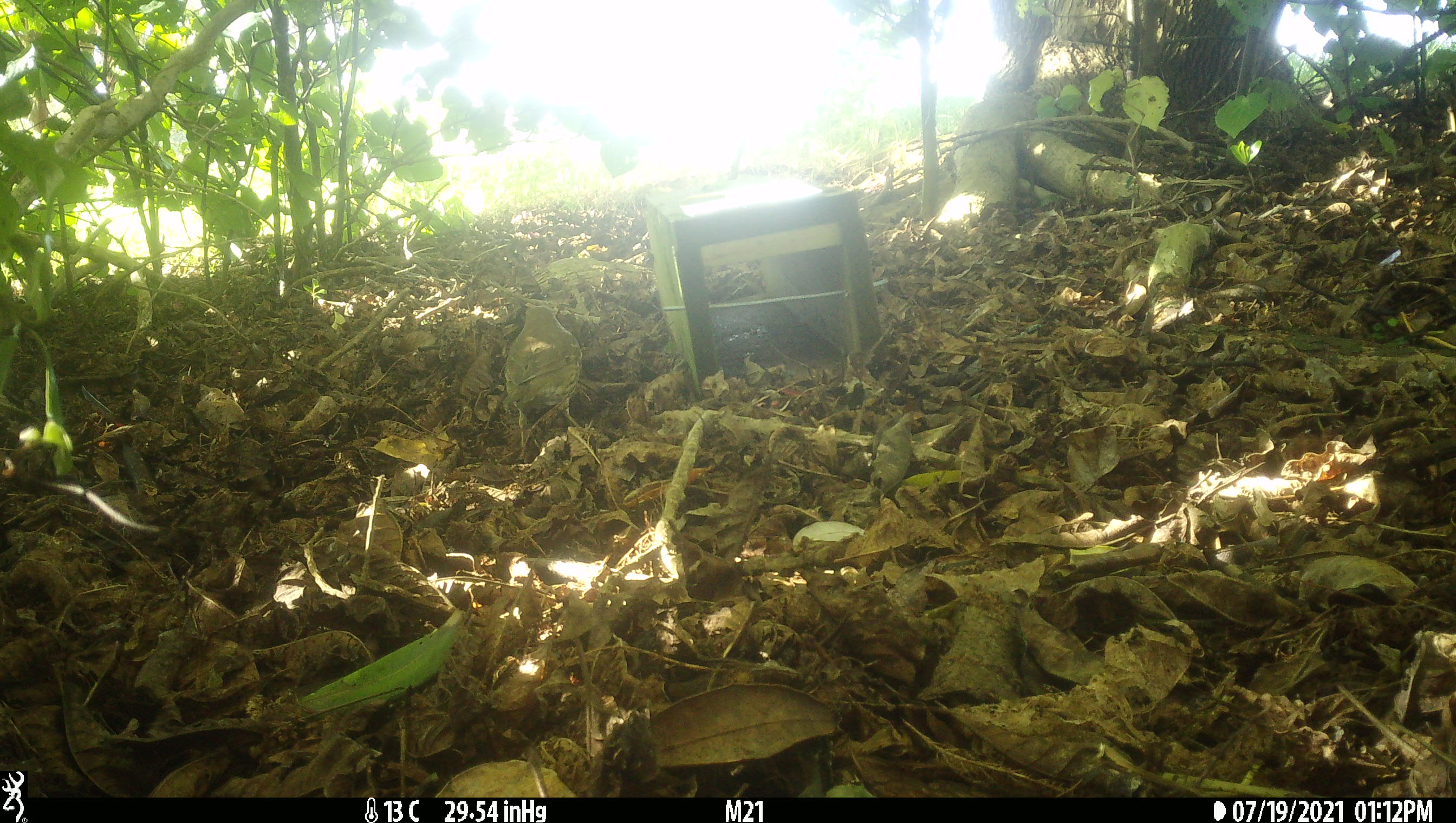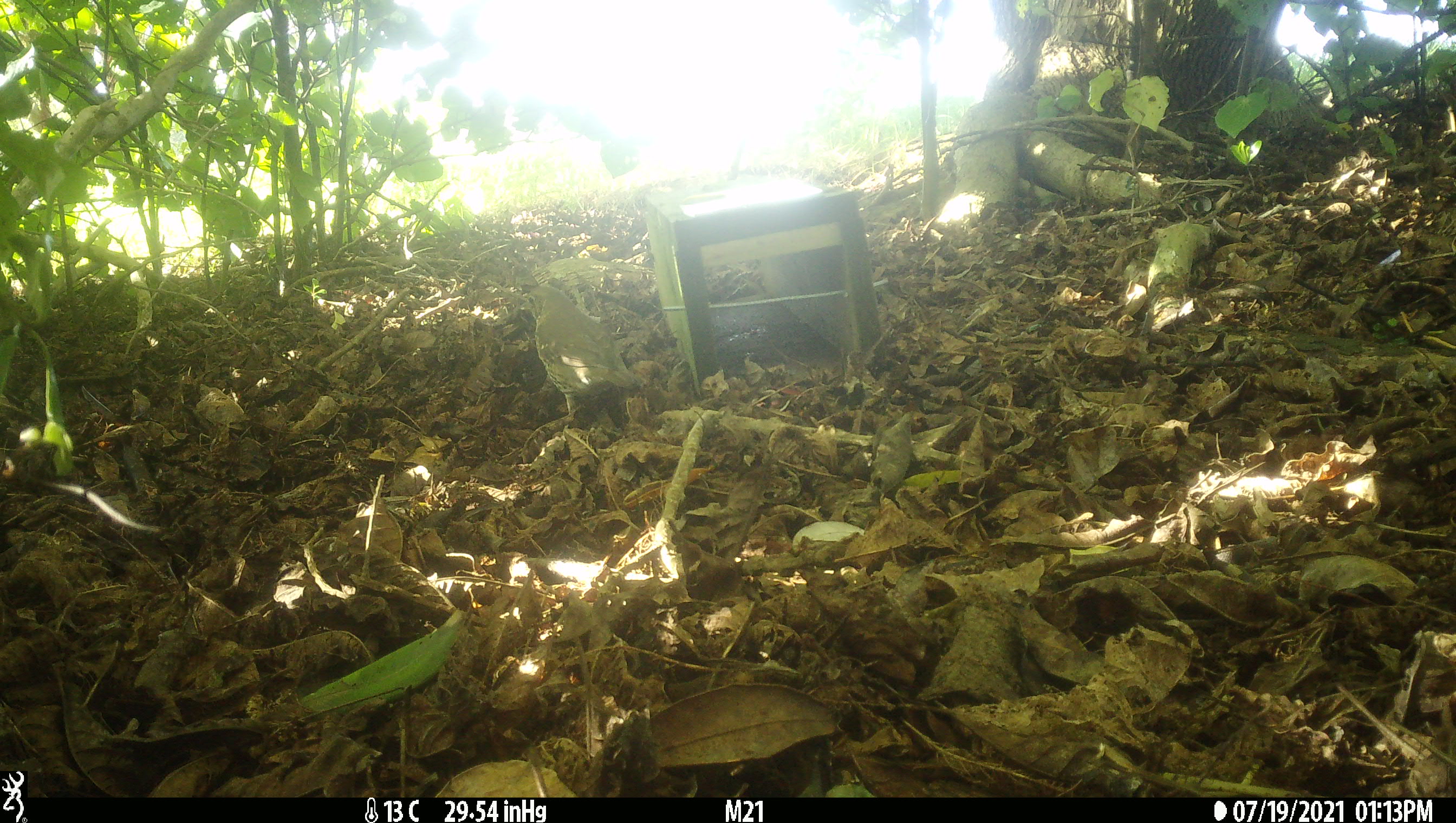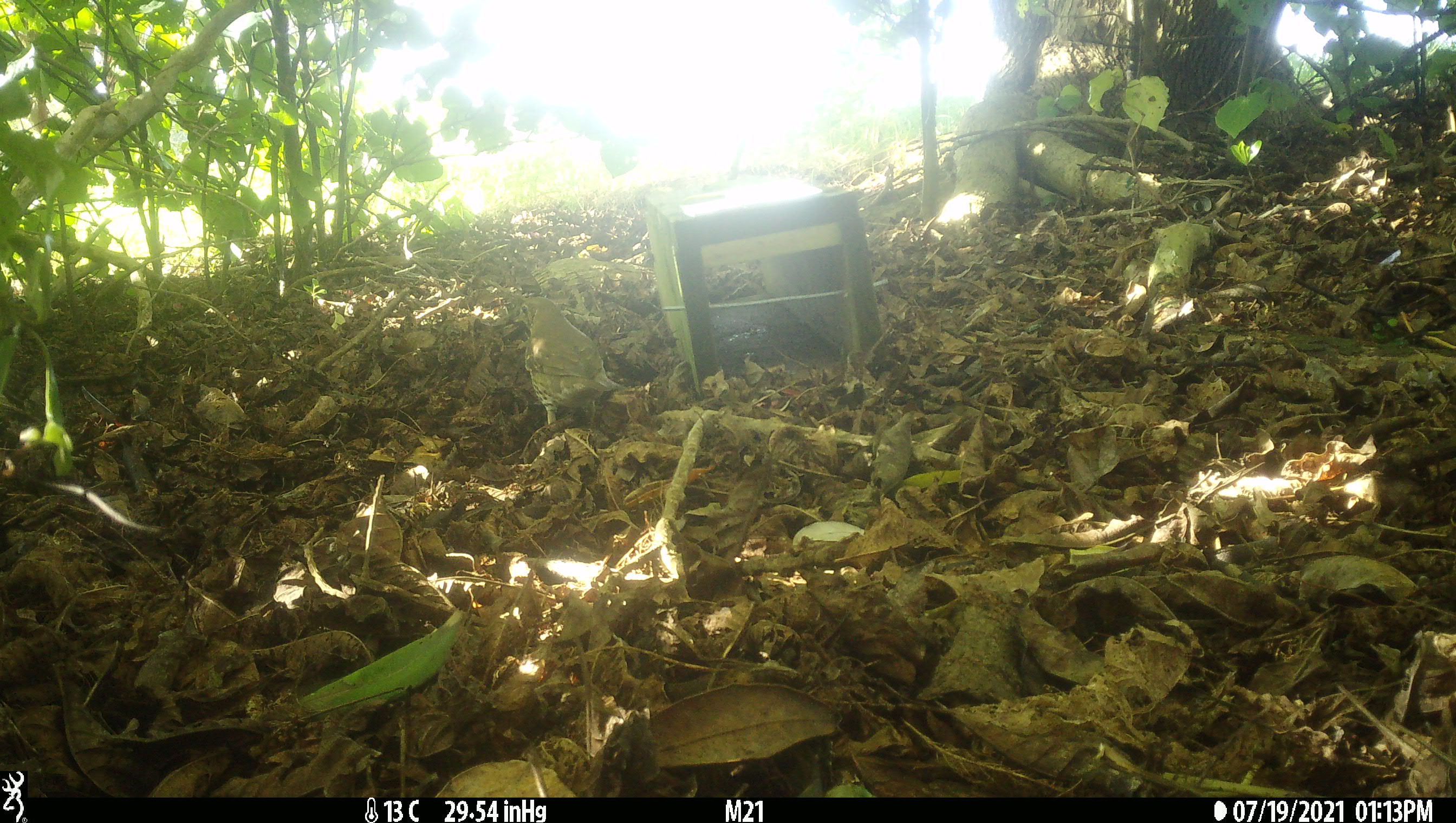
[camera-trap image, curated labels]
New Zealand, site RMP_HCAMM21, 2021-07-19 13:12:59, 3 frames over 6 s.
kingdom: Animalia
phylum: Chordata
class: Aves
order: Passeriformes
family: Turdidae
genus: Turdus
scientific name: Turdus philomelos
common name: song thrush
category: thrush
Thrush (song thrush) (Turdus philomelos).